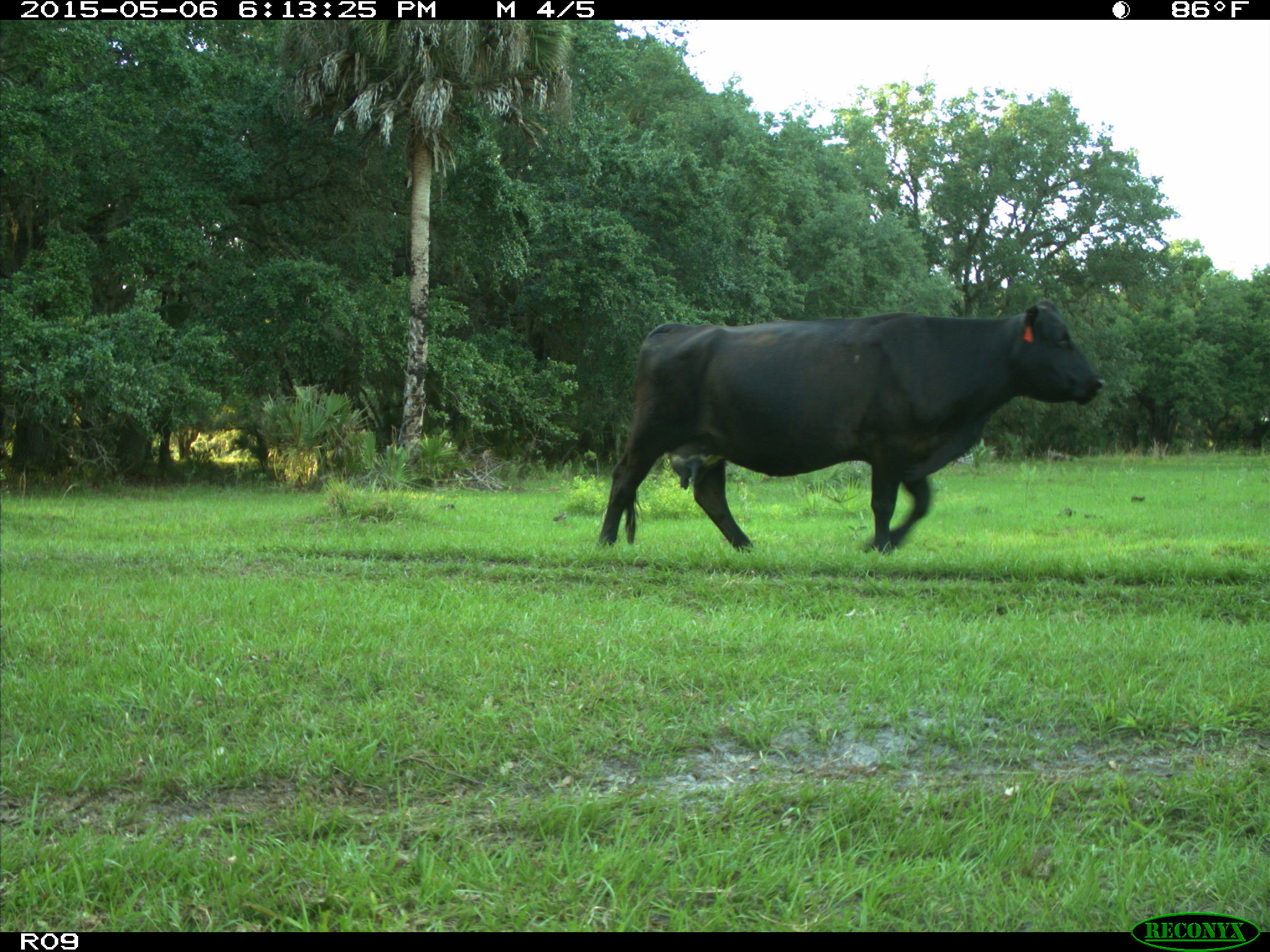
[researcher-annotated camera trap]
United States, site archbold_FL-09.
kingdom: Animalia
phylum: Chordata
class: Mammalia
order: Artiodactyla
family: Bovidae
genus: Bos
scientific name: Bos taurus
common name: domestic cow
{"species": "Bos taurus (domestic cow)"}